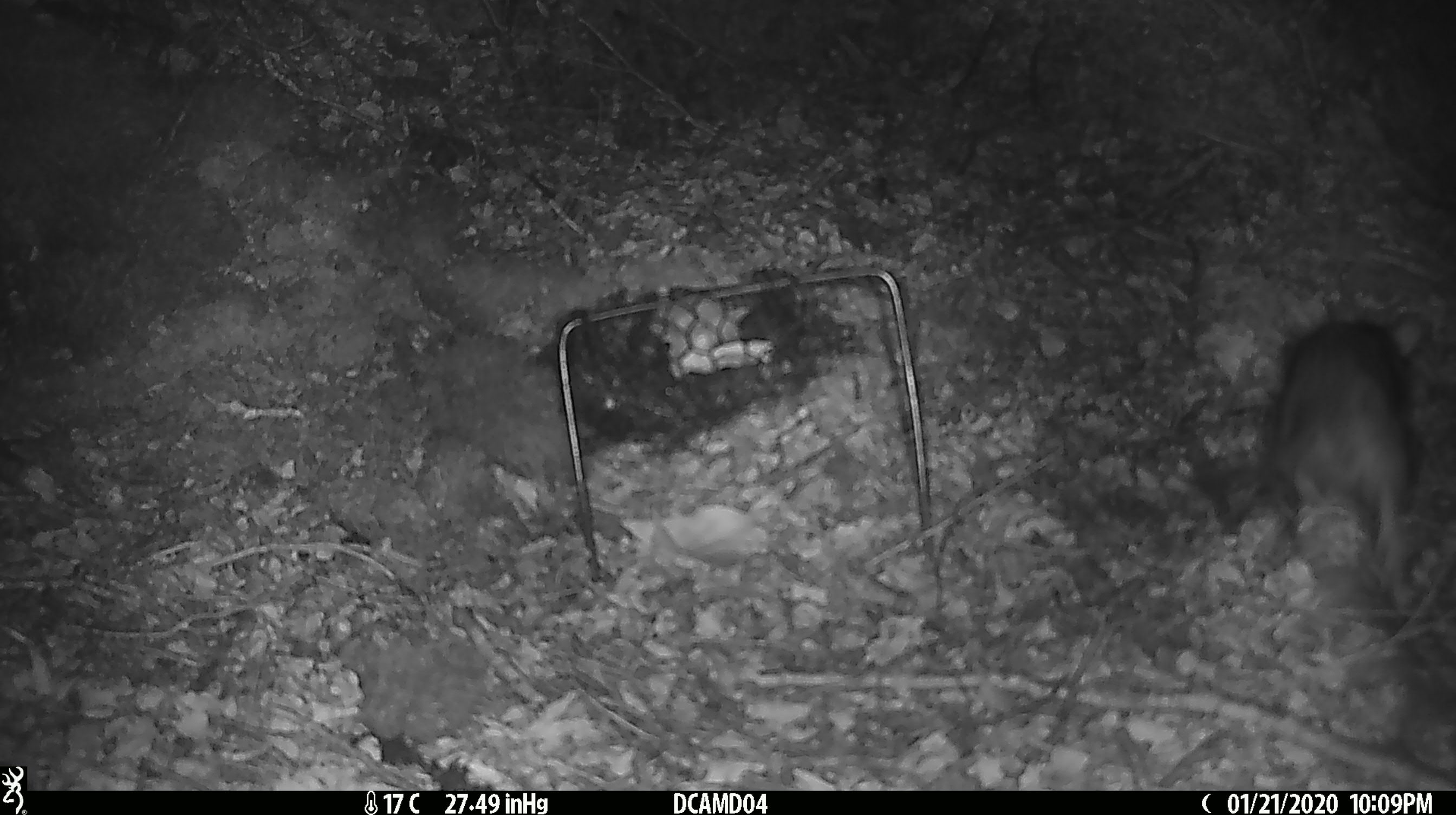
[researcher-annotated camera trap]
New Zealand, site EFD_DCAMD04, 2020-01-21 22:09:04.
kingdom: Animalia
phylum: Chordata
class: Mammalia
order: Rodentia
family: Muridae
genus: Rattus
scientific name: Rattus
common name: rat